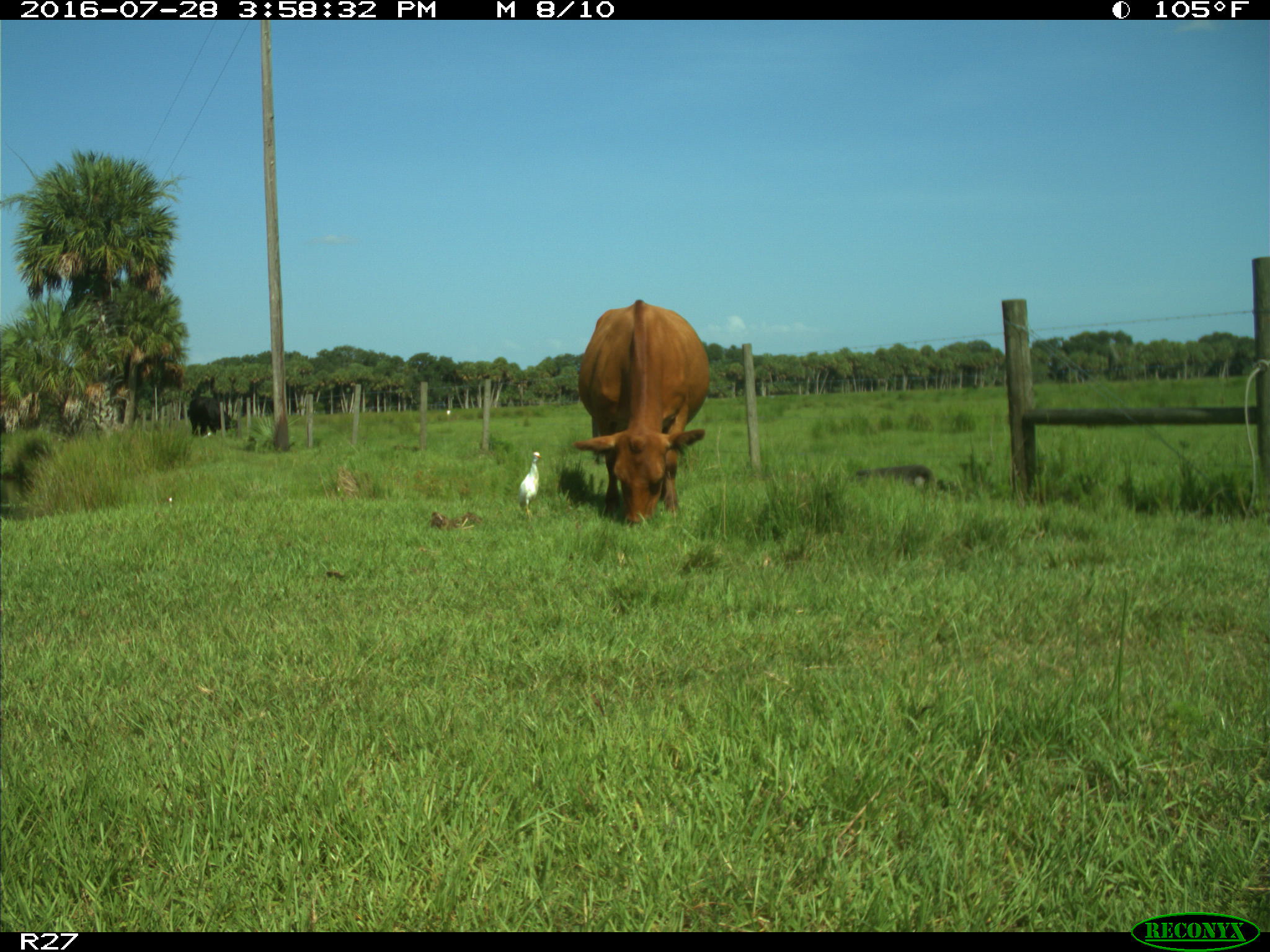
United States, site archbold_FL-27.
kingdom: Animalia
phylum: Chordata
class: Mammalia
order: Artiodactyla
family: Bovidae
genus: Bos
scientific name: Bos taurus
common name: domestic cow